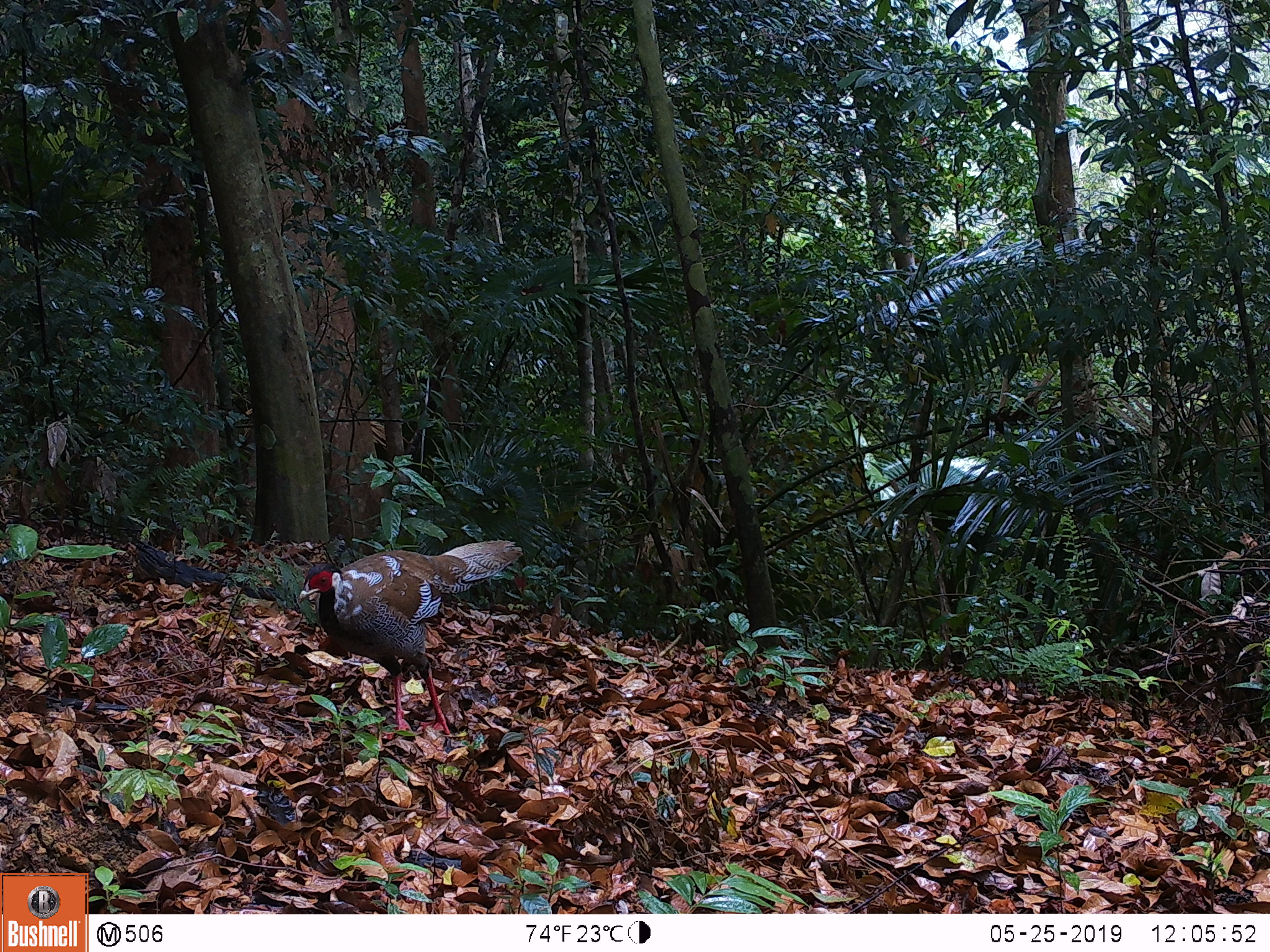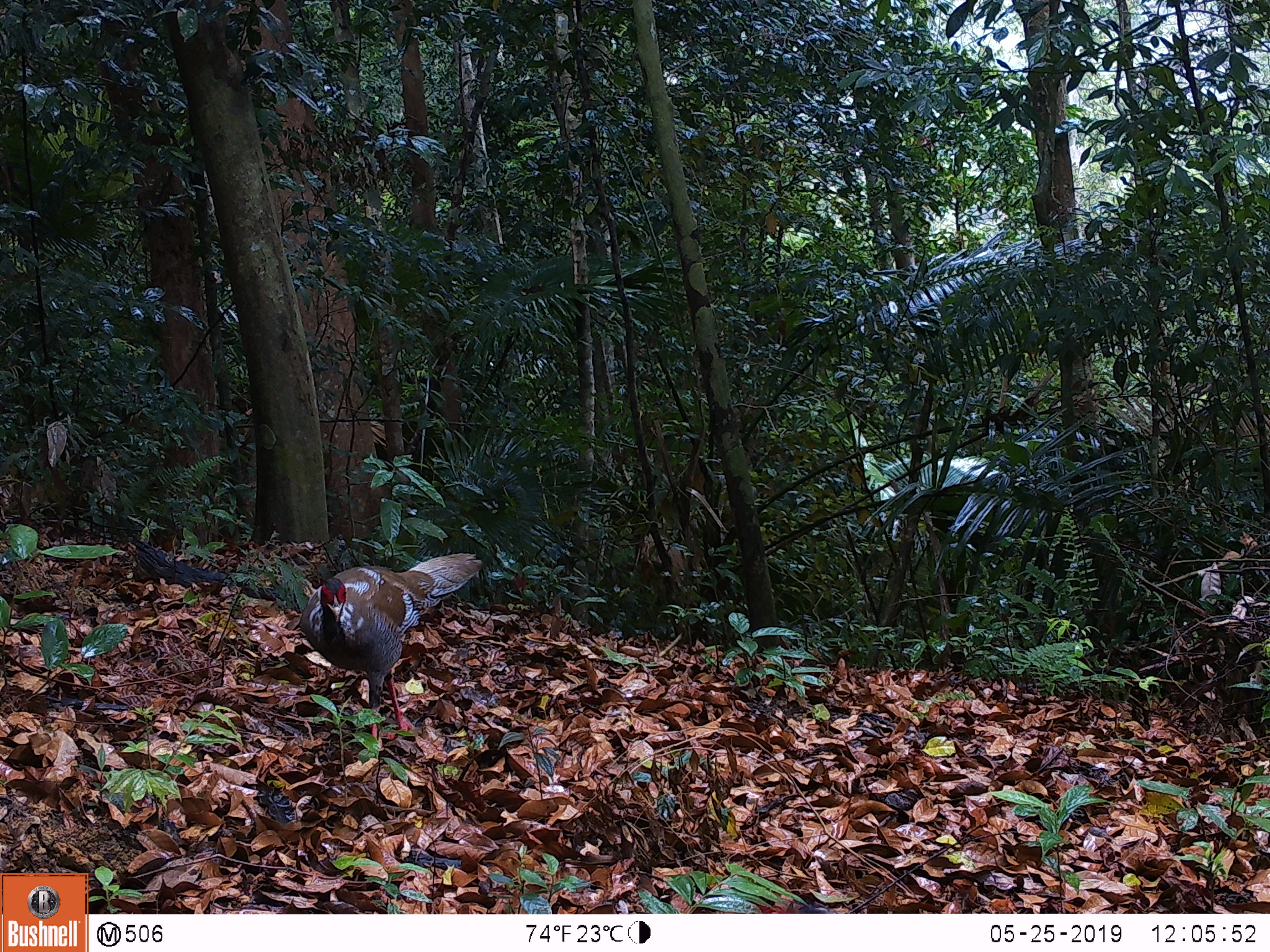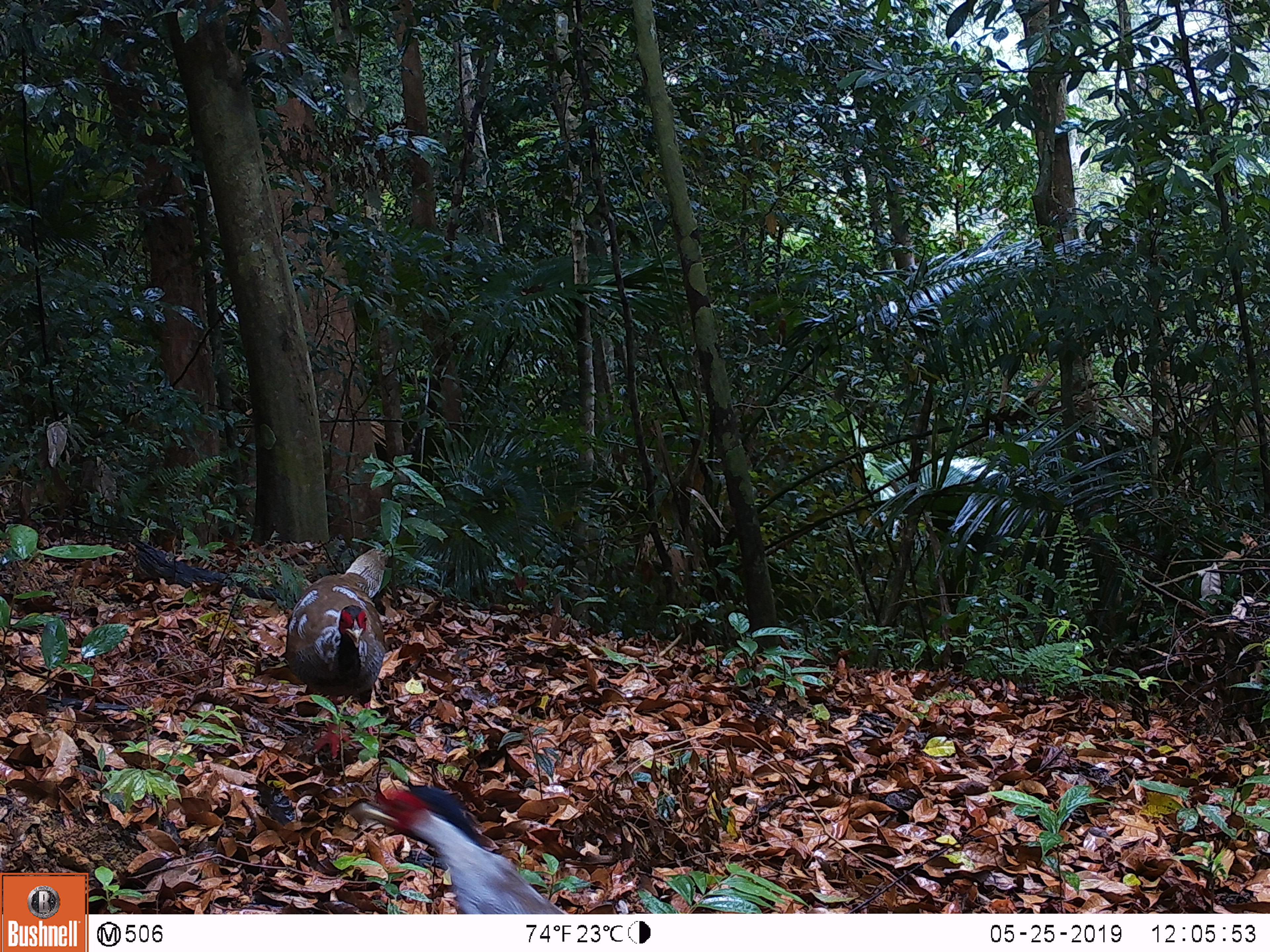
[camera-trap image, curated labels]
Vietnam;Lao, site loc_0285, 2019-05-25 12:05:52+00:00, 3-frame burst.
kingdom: Animalia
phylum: Chordata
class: Aves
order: Galliformes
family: Phasianidae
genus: Lophura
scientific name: Lophura nycthemera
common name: silver pheasant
Silver pheasant (Lophura nycthemera). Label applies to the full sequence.